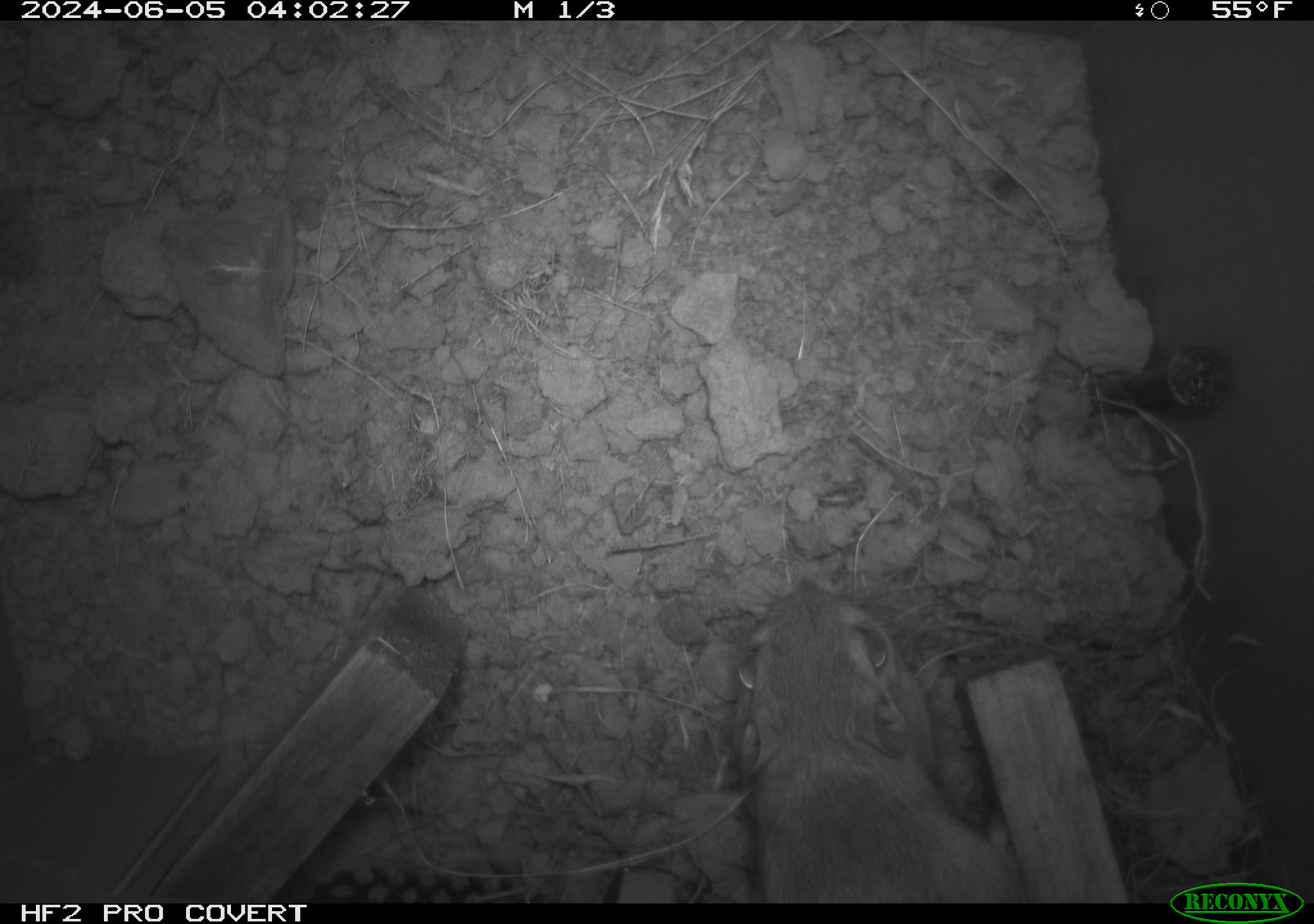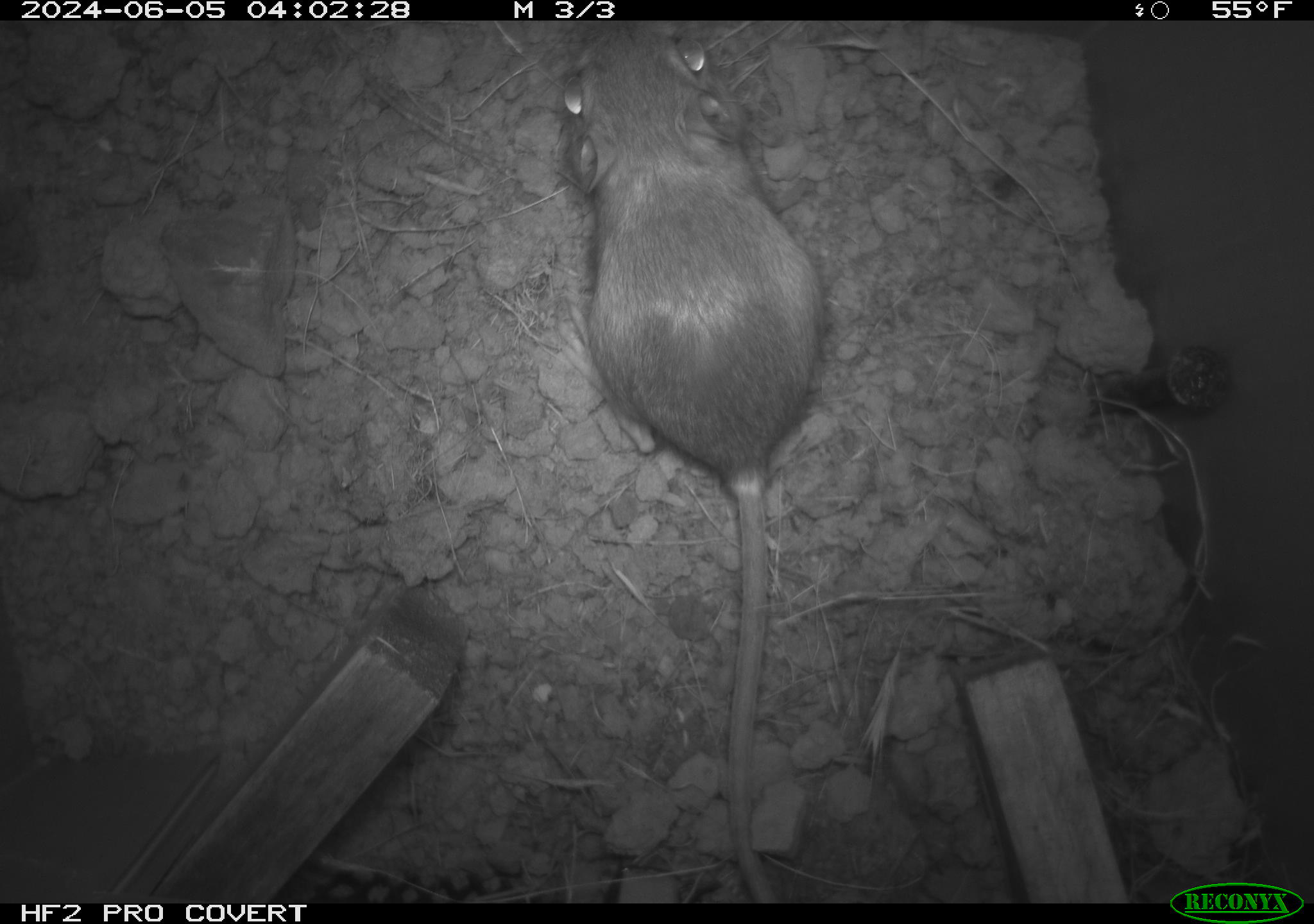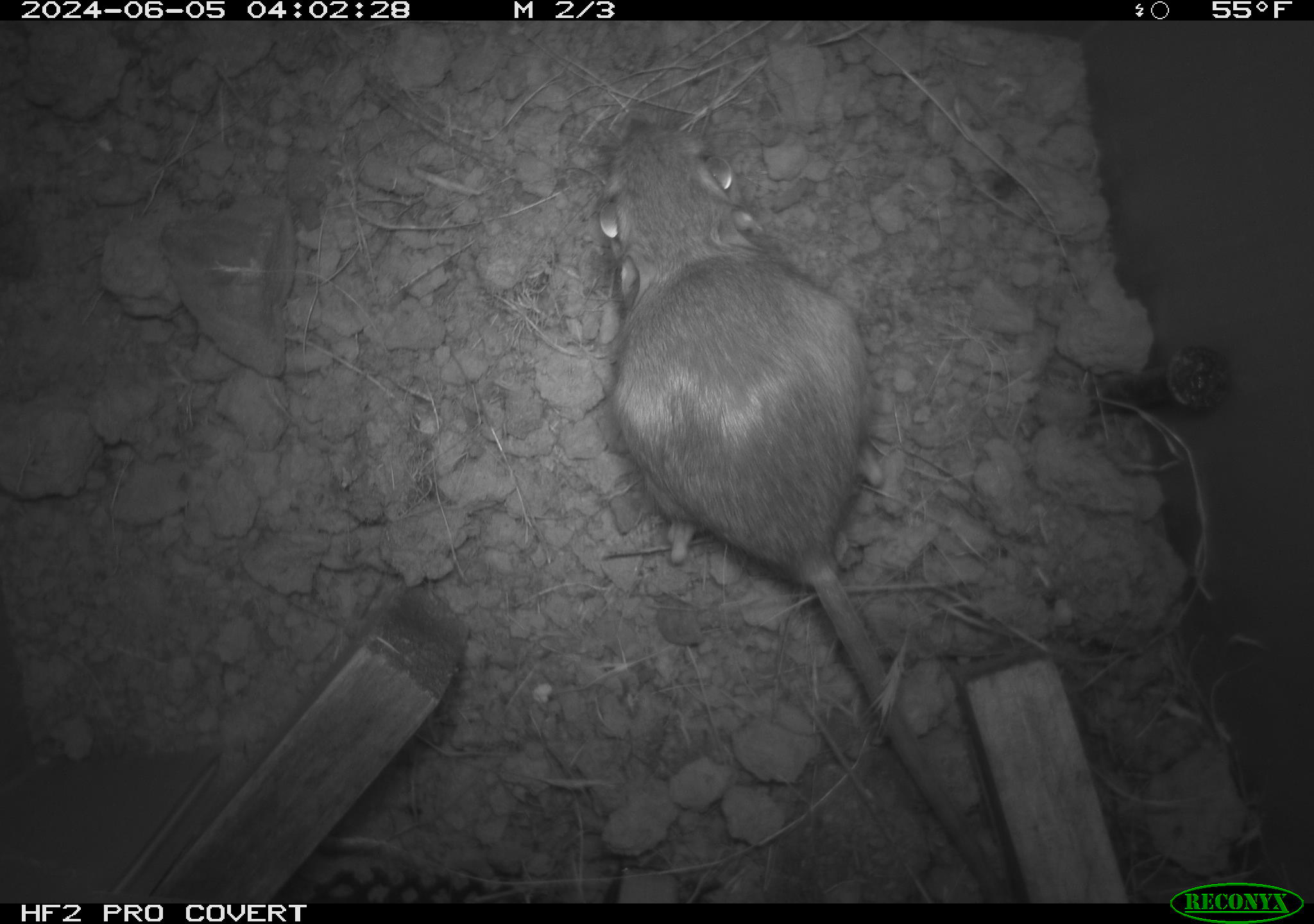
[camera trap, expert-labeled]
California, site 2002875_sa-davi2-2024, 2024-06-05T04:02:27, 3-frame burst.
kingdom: Animalia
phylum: Chordata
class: Mammalia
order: Rodentia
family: Heteromyidae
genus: Dipodomys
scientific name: Dipodomys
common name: kangaroo rats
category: dipodomys species